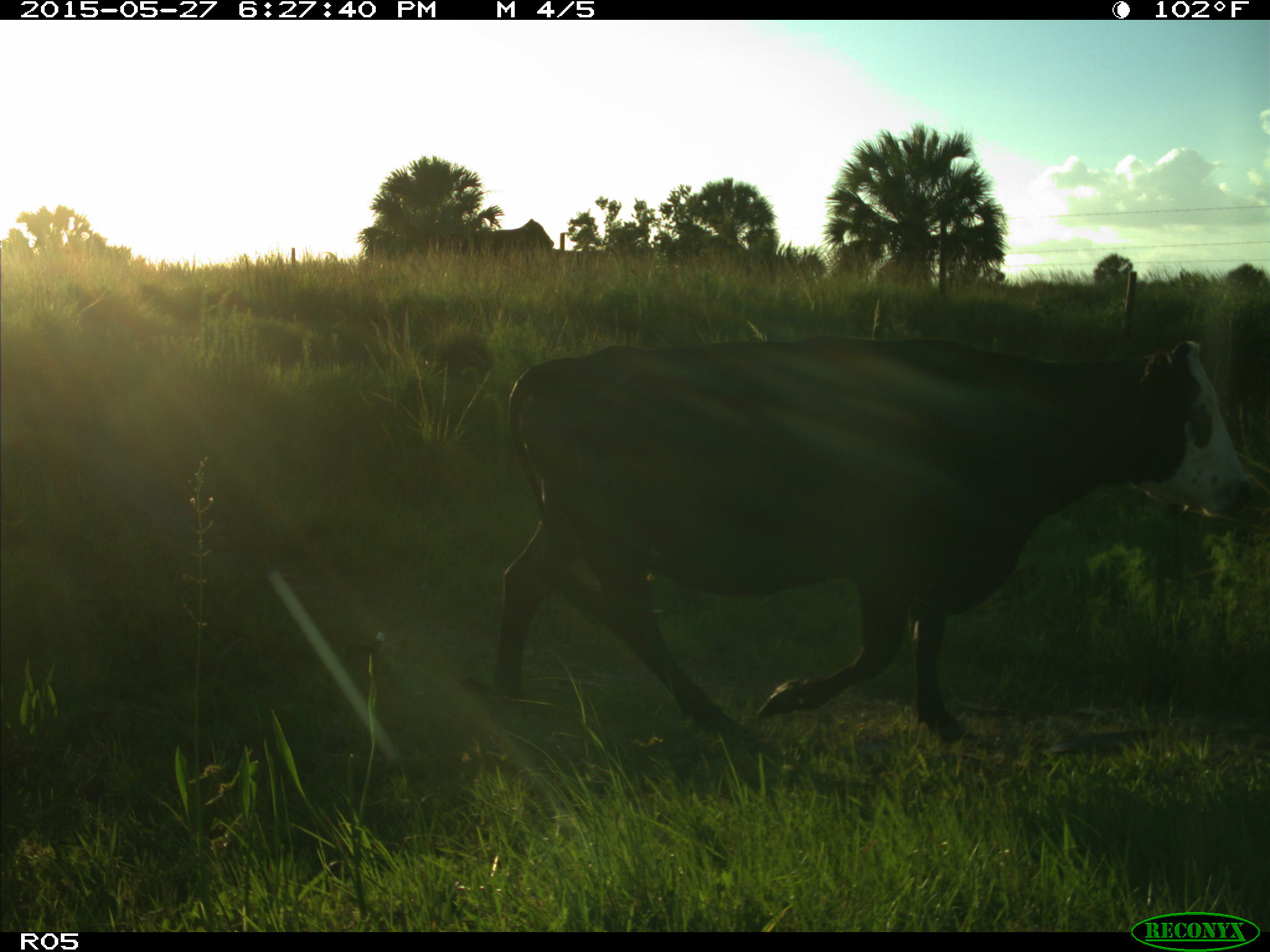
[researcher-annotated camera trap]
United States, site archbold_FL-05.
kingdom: Animalia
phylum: Chordata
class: Mammalia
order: Artiodactyla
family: Bovidae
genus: Bos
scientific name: Bos taurus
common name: domestic cow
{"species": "Bos taurus (domestic cow)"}